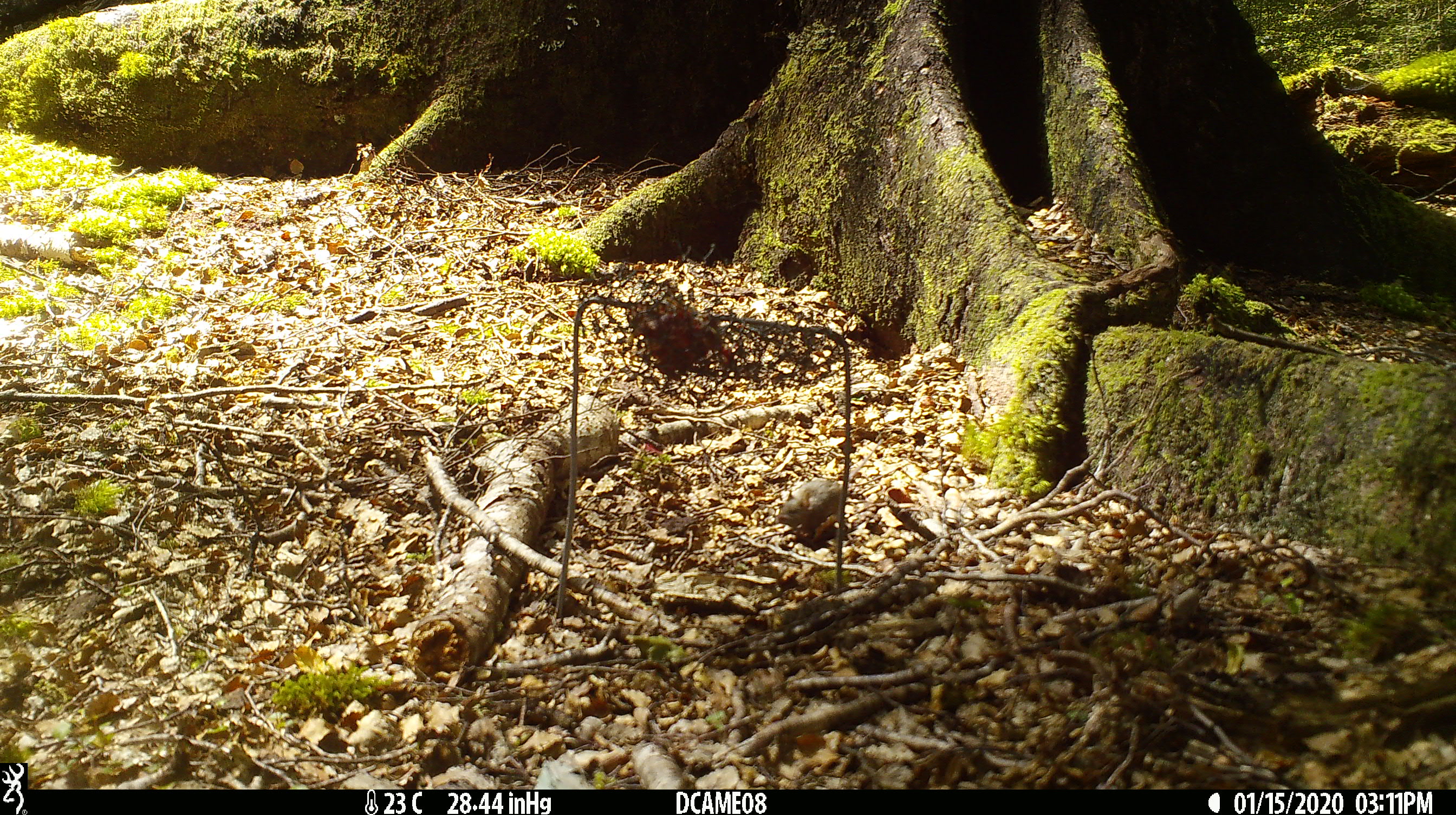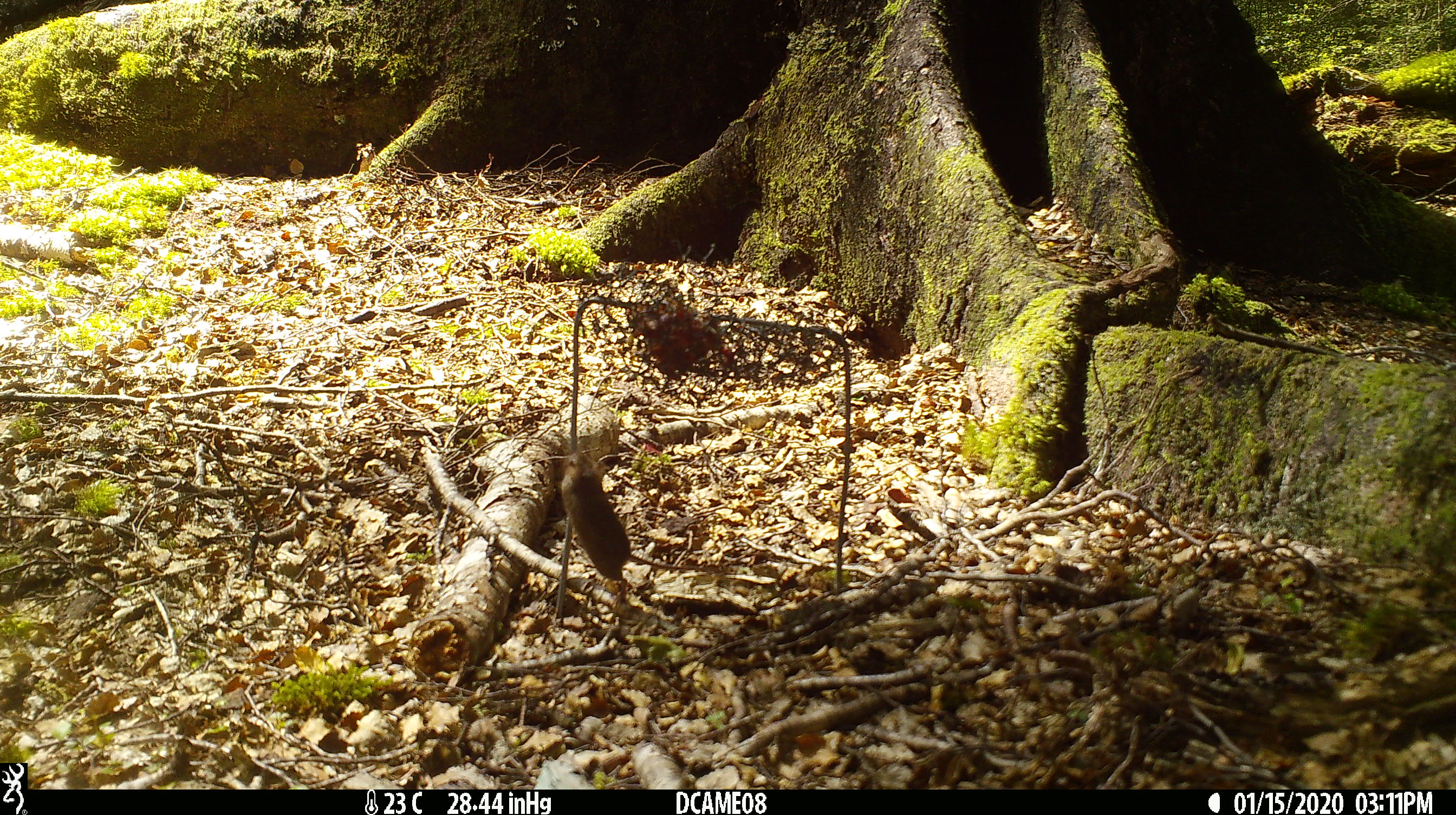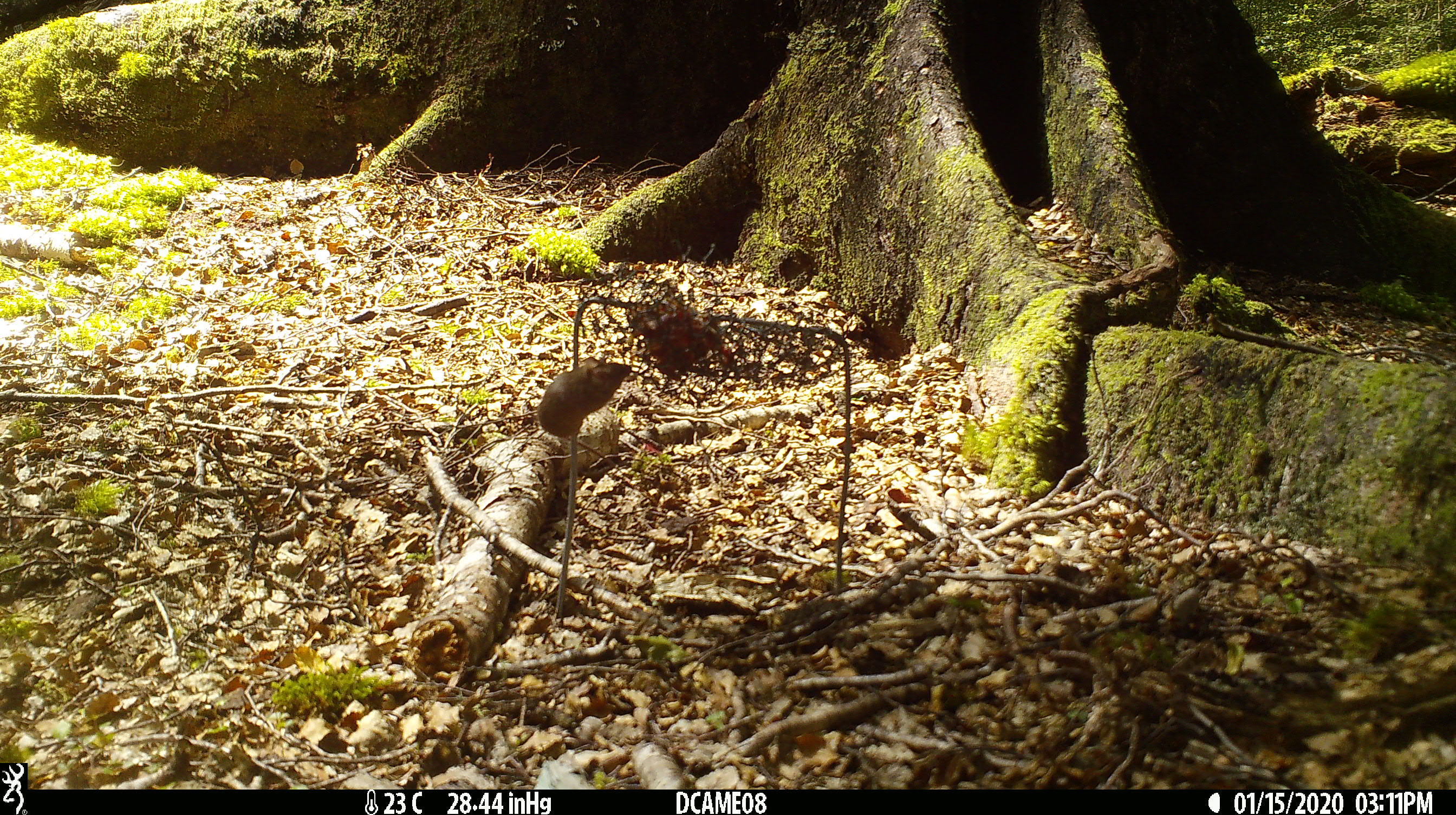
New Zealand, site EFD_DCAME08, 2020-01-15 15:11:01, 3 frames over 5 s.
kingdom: Animalia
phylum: Chordata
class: Mammalia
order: Rodentia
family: Muridae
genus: Mus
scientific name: Mus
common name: mouse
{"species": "mouse (Mus)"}